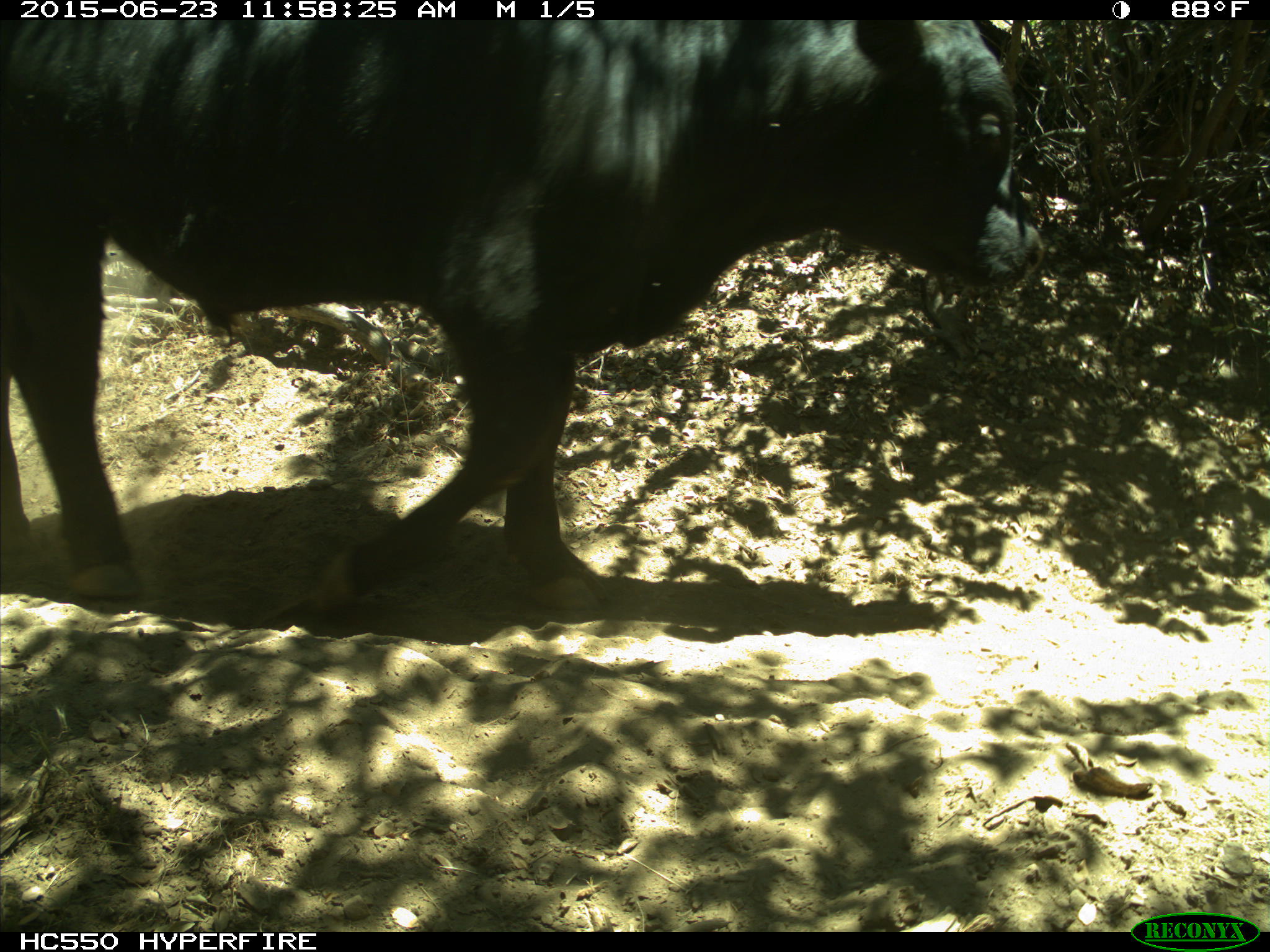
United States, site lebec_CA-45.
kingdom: Animalia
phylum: Chordata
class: Mammalia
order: Artiodactyla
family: Bovidae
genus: Bos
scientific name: Bos taurus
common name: domestic cow